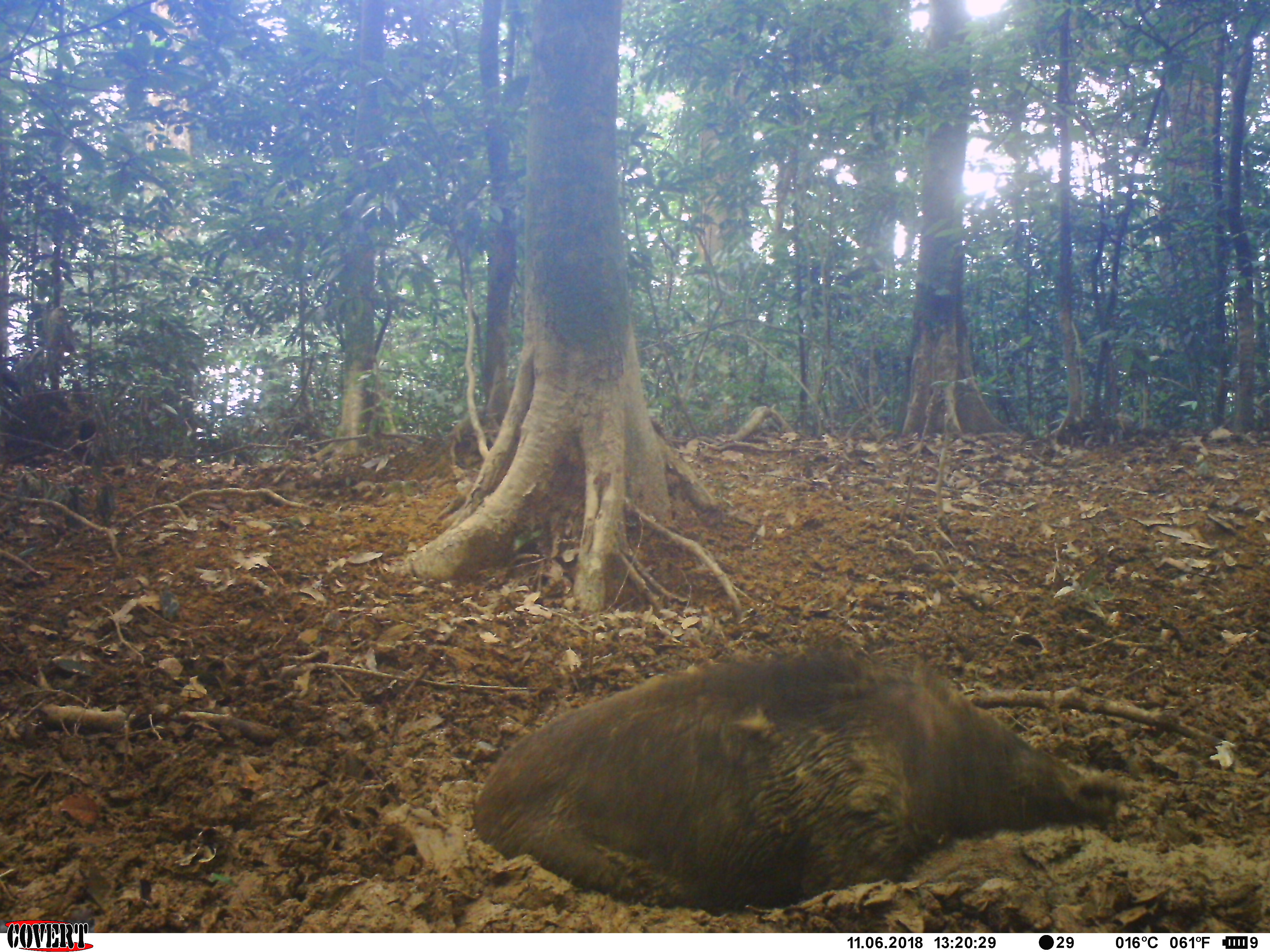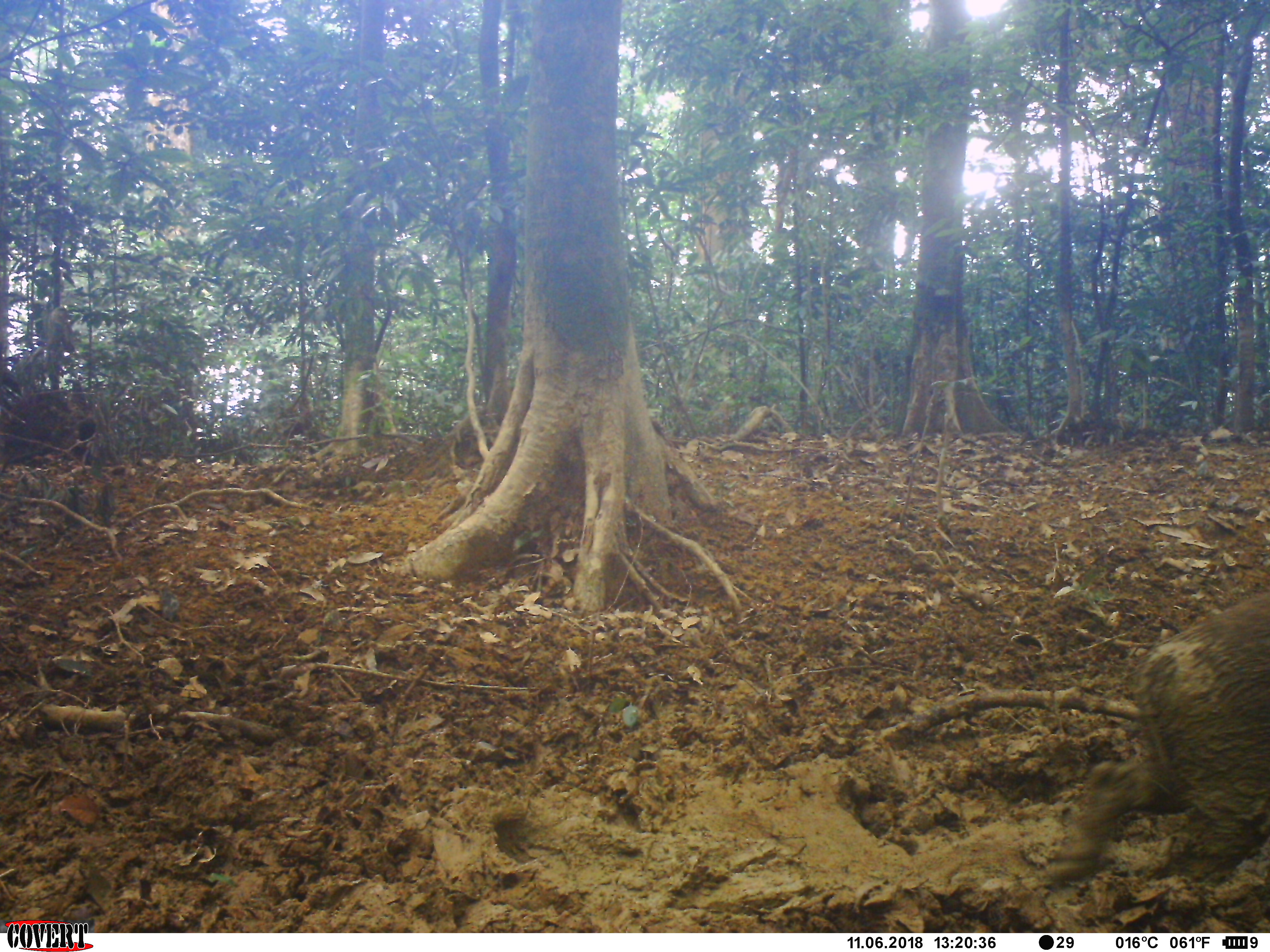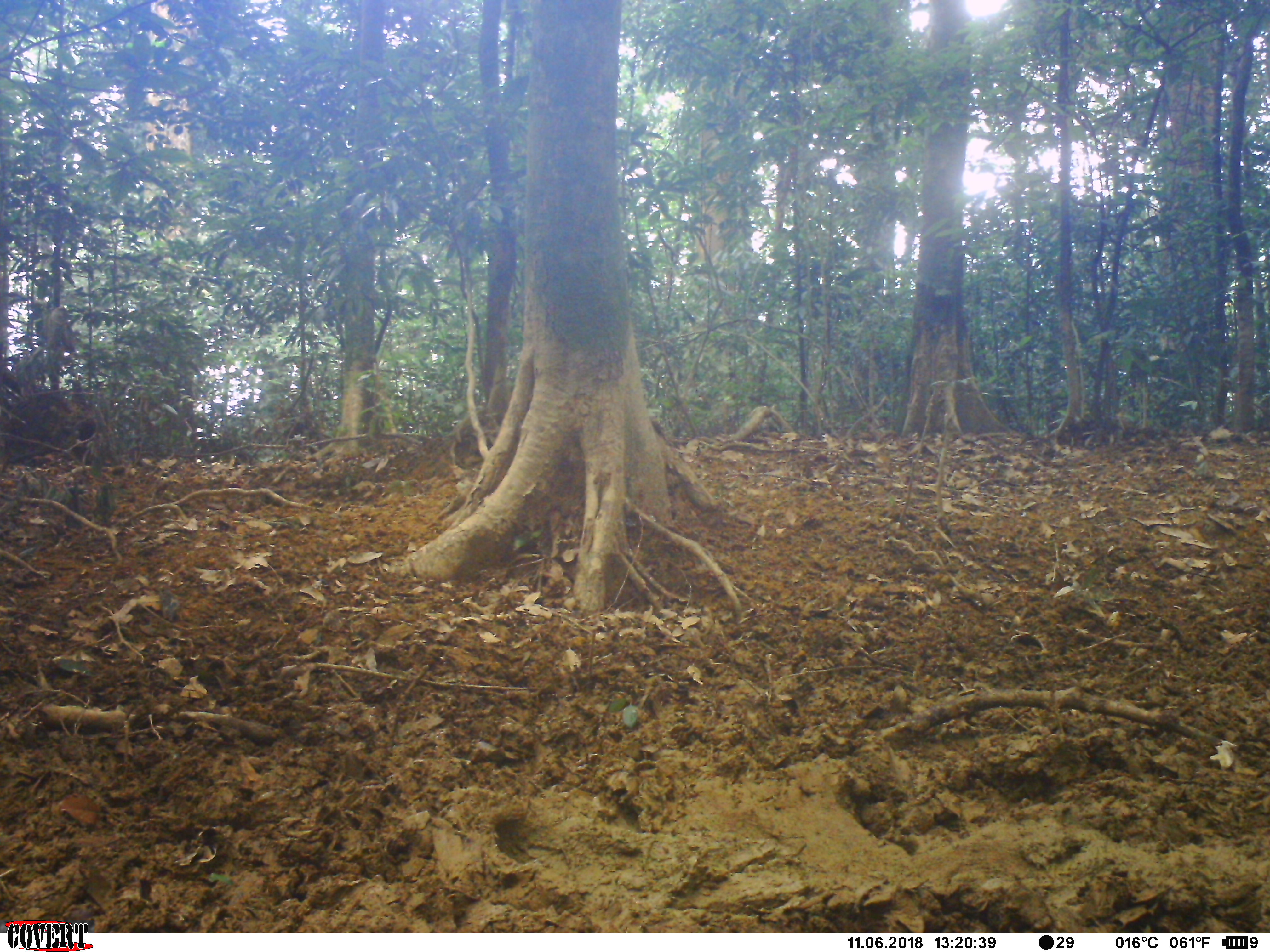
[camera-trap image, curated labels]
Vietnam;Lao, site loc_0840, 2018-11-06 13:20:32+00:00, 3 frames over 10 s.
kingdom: Animalia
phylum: Chordata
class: Mammalia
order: Artiodactyla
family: Suidae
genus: Sus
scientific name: Sus scrofa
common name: eurasian wild pig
Eurasian wild pig (Sus scrofa). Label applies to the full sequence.